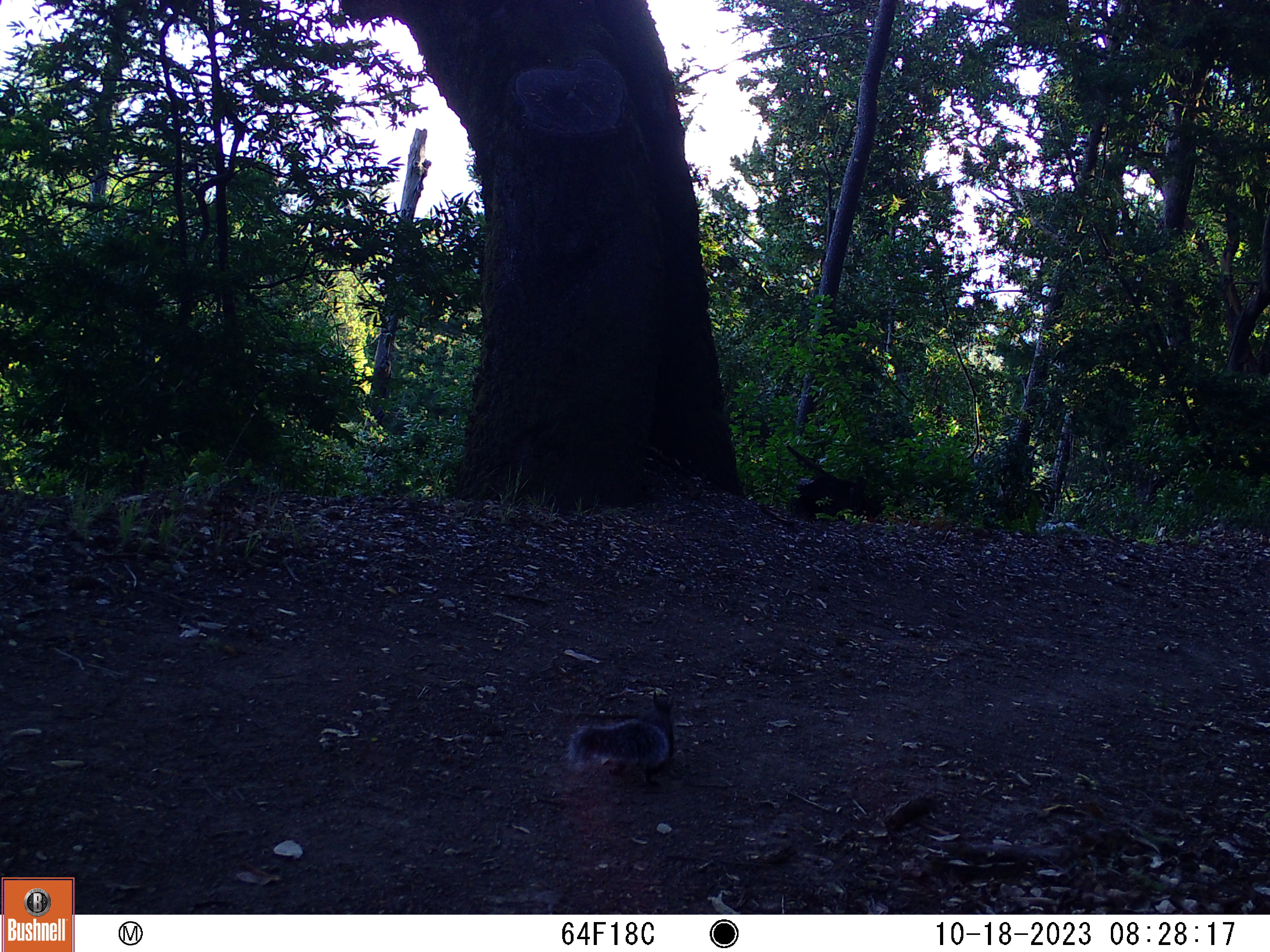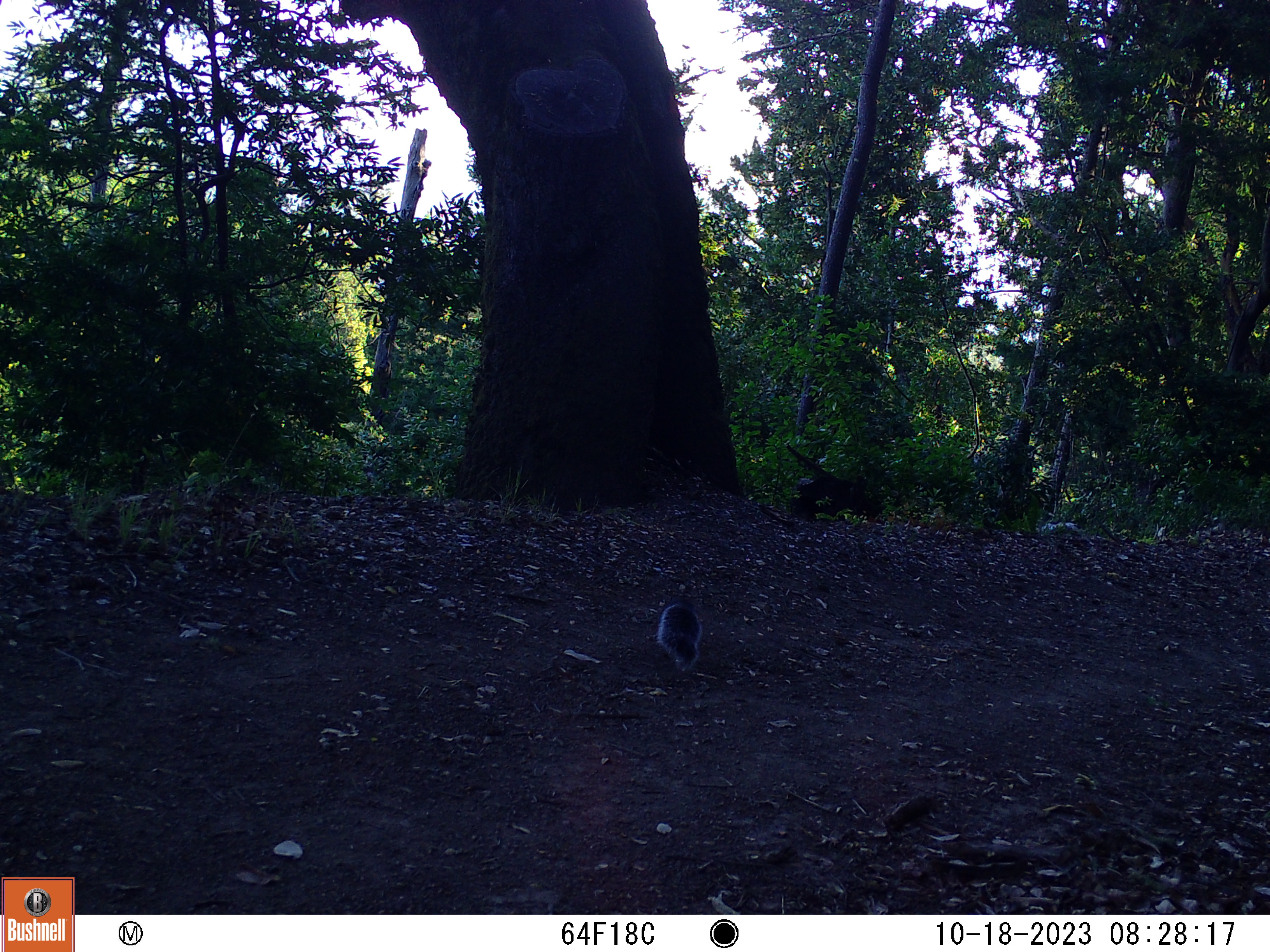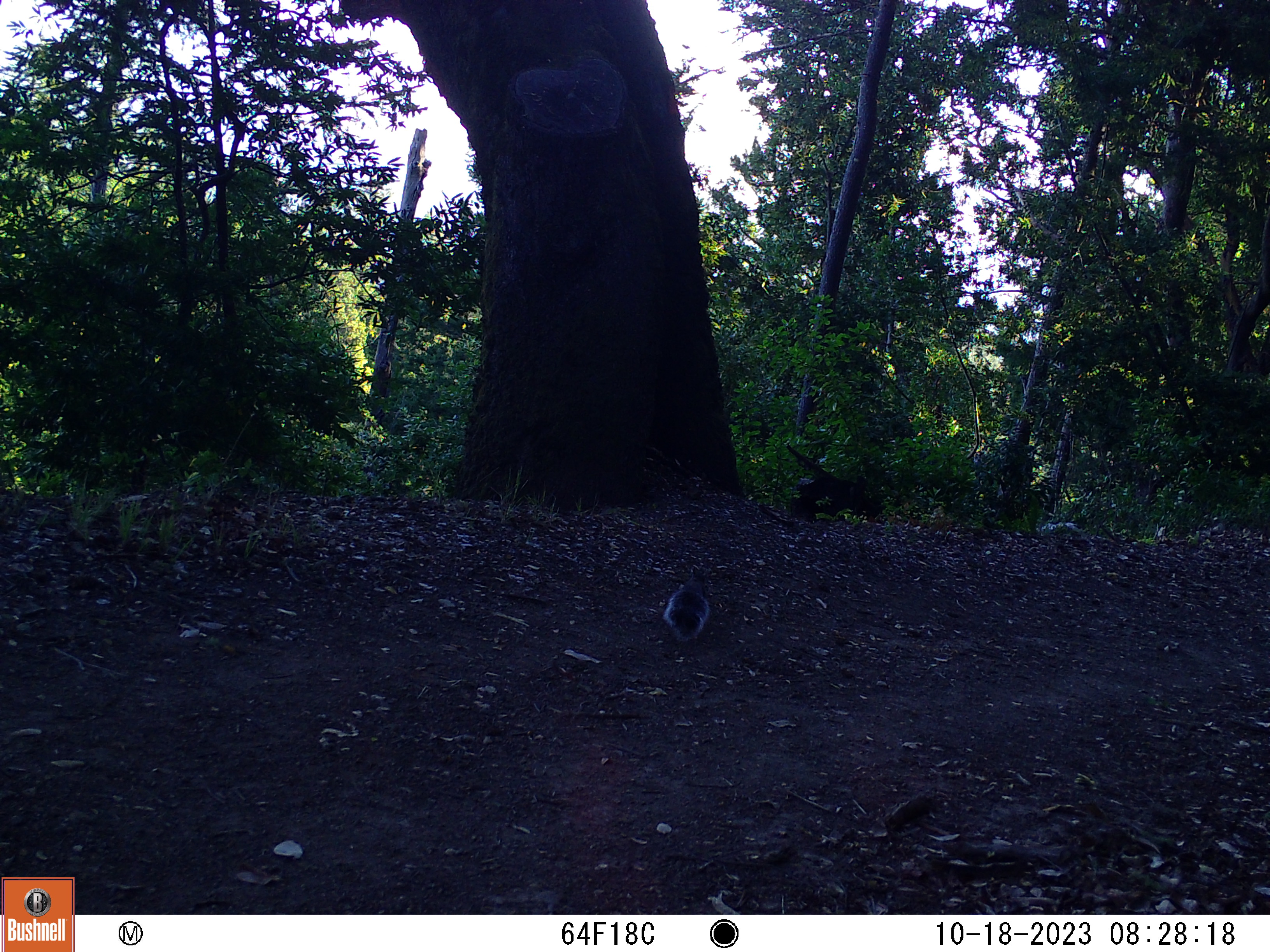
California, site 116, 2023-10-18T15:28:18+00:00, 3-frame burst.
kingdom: Animalia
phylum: Chordata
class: Mammalia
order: Rodentia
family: Sciuridae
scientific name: Sciuridae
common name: squirrel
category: unknown squirrel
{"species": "unknown squirrel (squirrel) (Sciuridae)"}